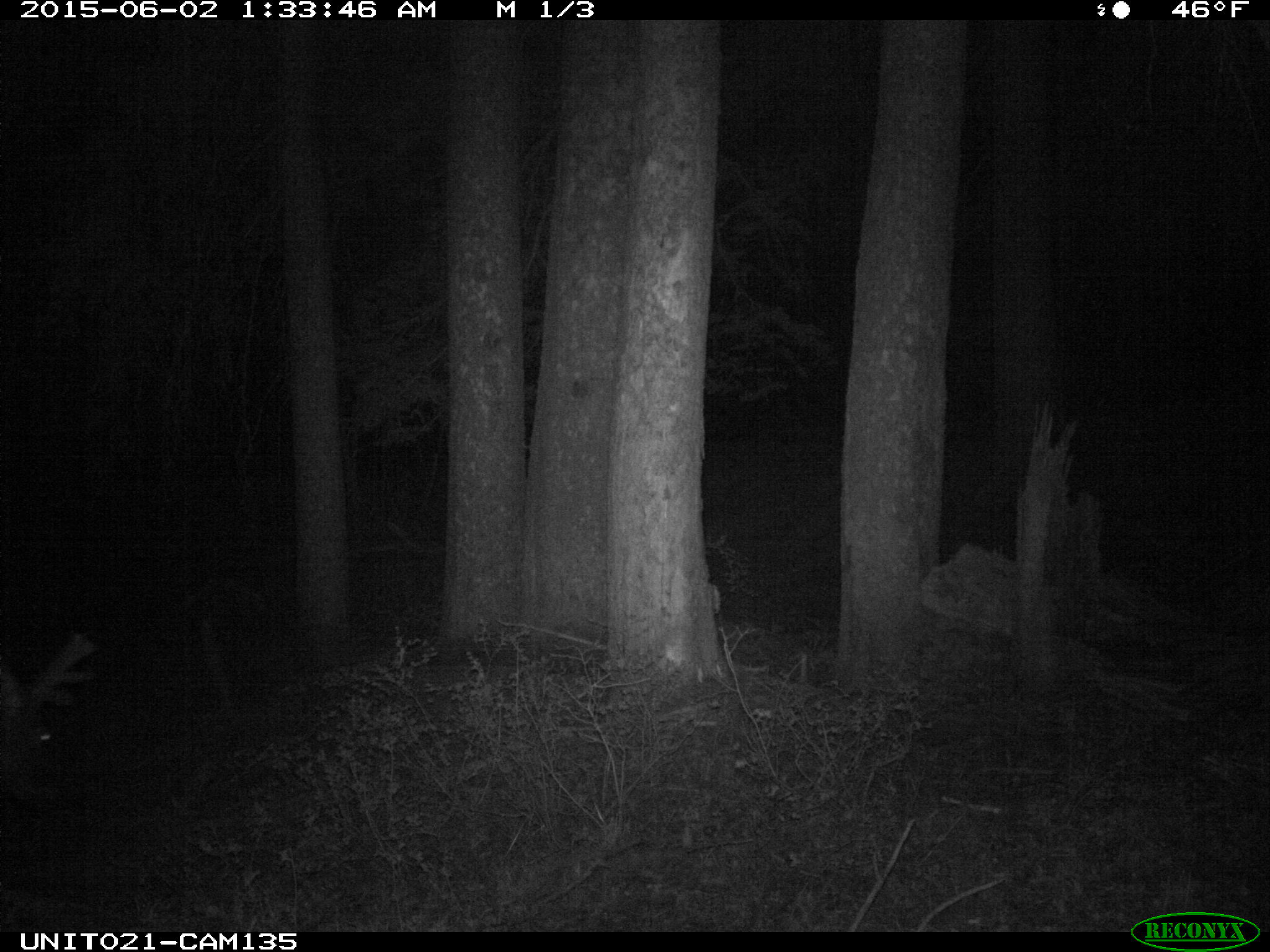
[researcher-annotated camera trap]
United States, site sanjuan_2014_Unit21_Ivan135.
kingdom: Animalia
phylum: Chordata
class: Mammalia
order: Artiodactyla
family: Cervidae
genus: Cervus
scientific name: Cervus elaphus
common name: red deer